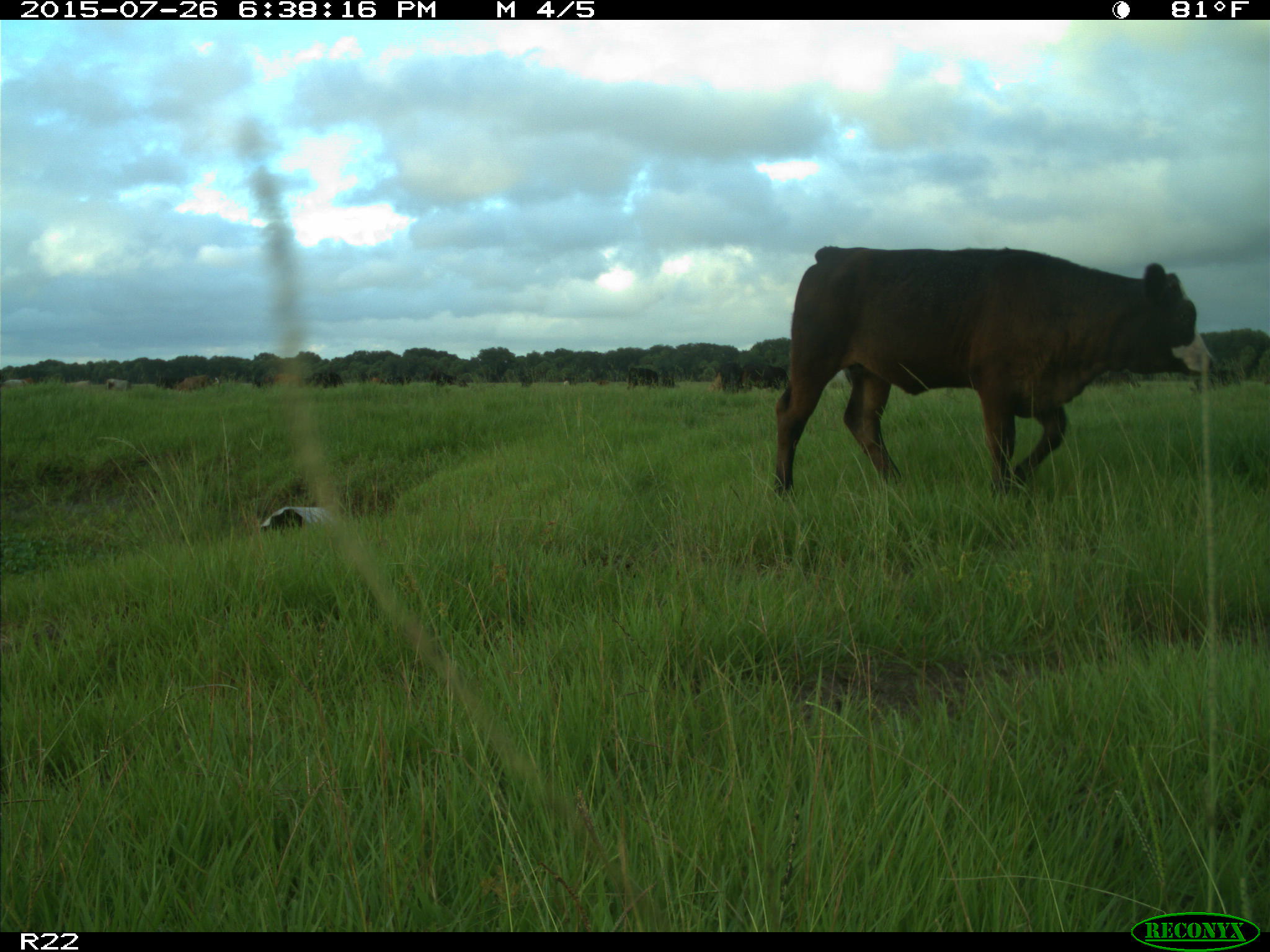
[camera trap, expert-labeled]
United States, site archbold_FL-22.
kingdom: Animalia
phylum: Chordata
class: Mammalia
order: Artiodactyla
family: Bovidae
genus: Bos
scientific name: Bos taurus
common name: domestic cow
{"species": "Bos taurus (domestic cow)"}